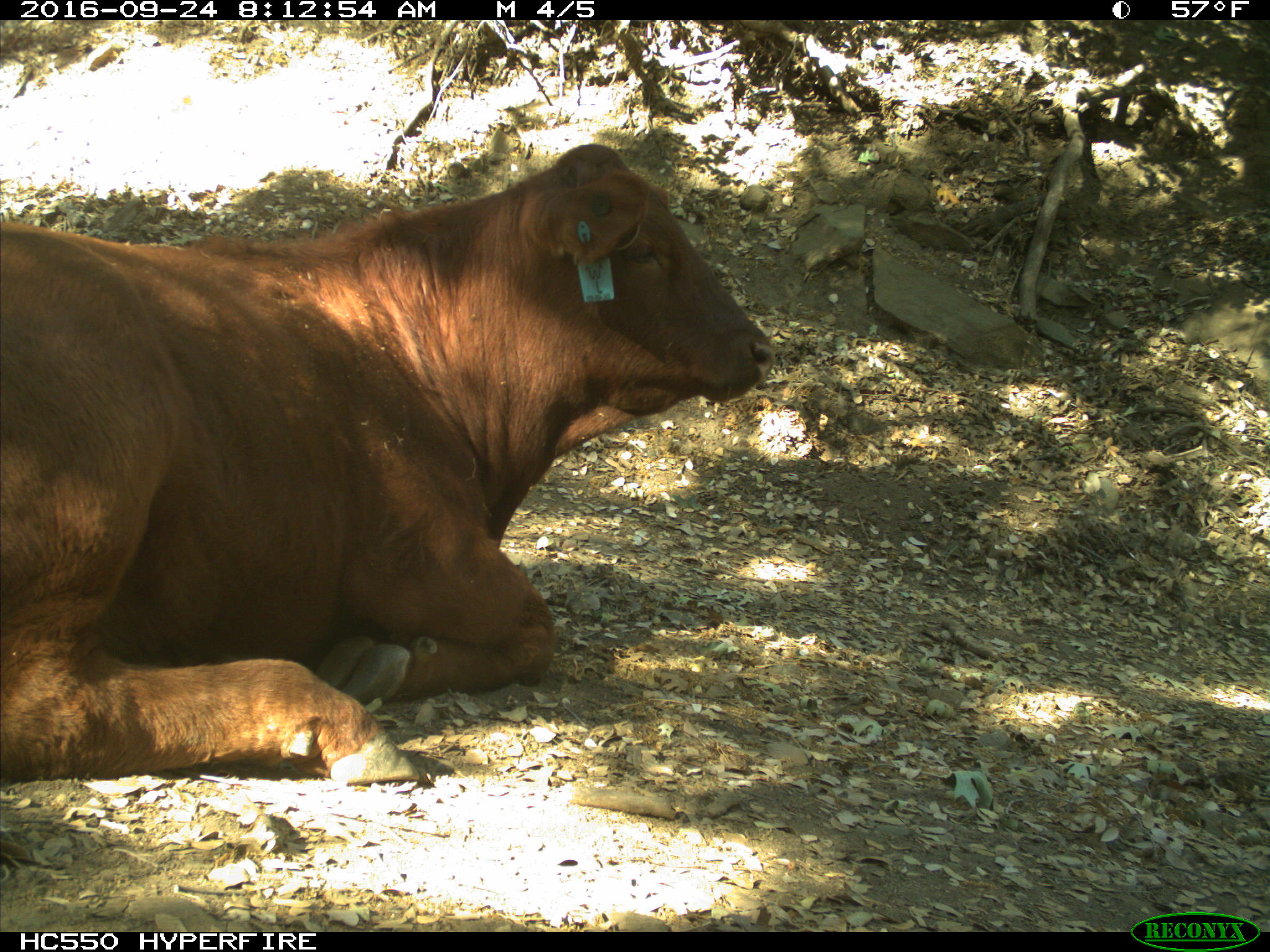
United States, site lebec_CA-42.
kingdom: Animalia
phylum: Chordata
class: Mammalia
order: Artiodactyla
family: Bovidae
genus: Bos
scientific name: Bos taurus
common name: domestic cow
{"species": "Bos taurus (domestic cow)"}